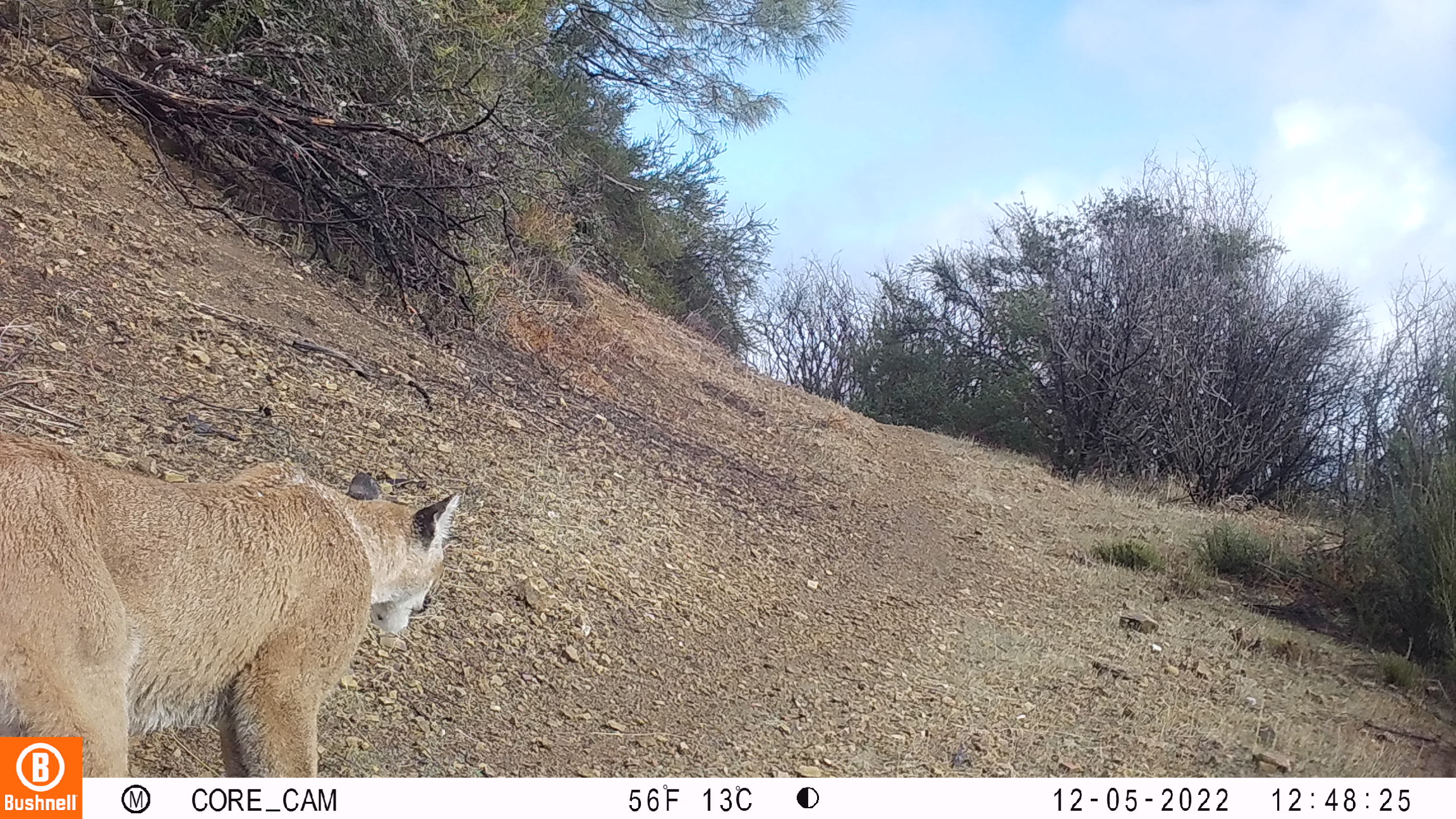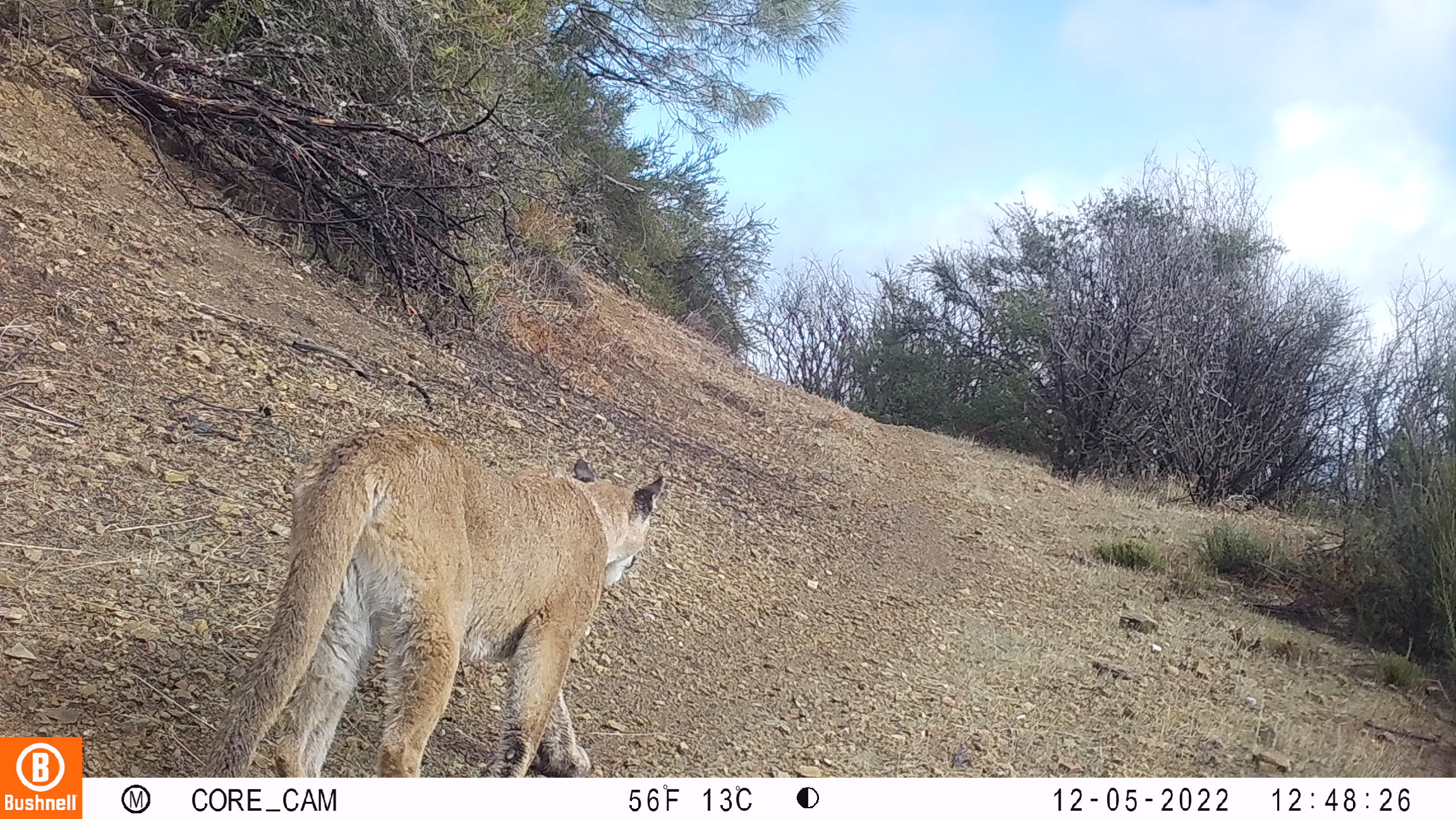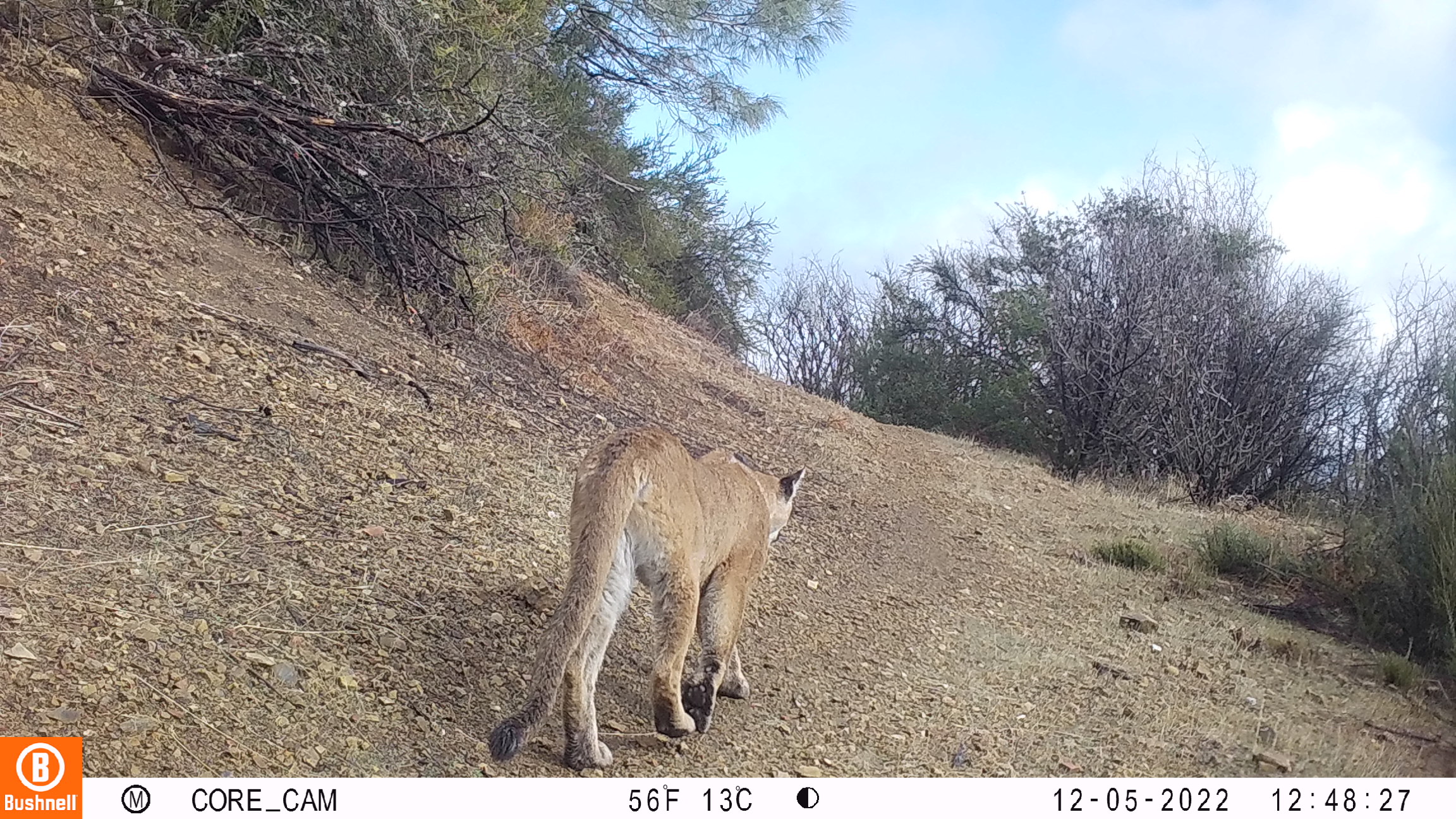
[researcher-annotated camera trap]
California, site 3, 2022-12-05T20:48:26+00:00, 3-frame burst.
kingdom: Animalia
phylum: Chordata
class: Mammalia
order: Carnivora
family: Felidae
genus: Puma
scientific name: Puma concolor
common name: puma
Puma (Puma concolor).